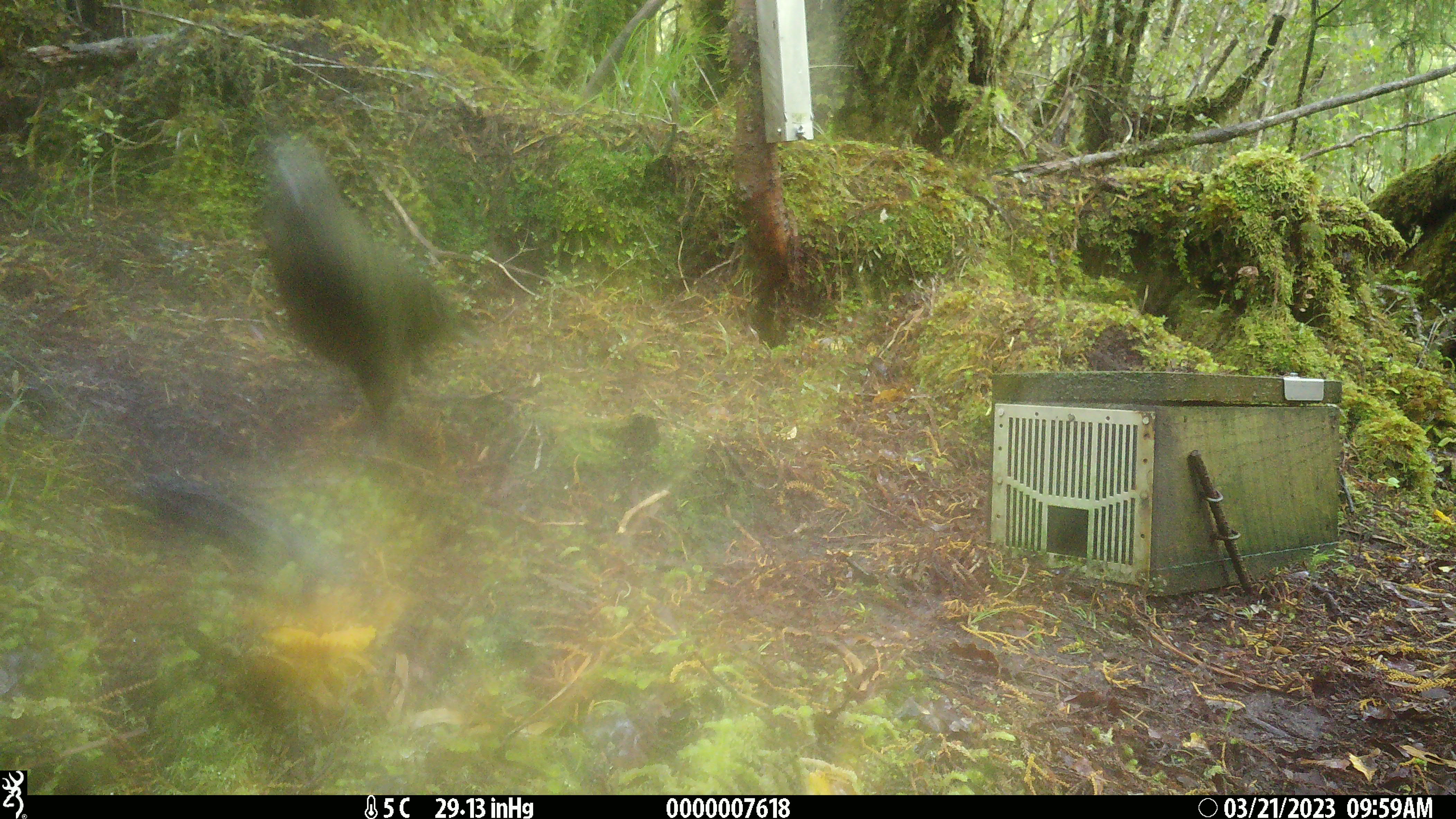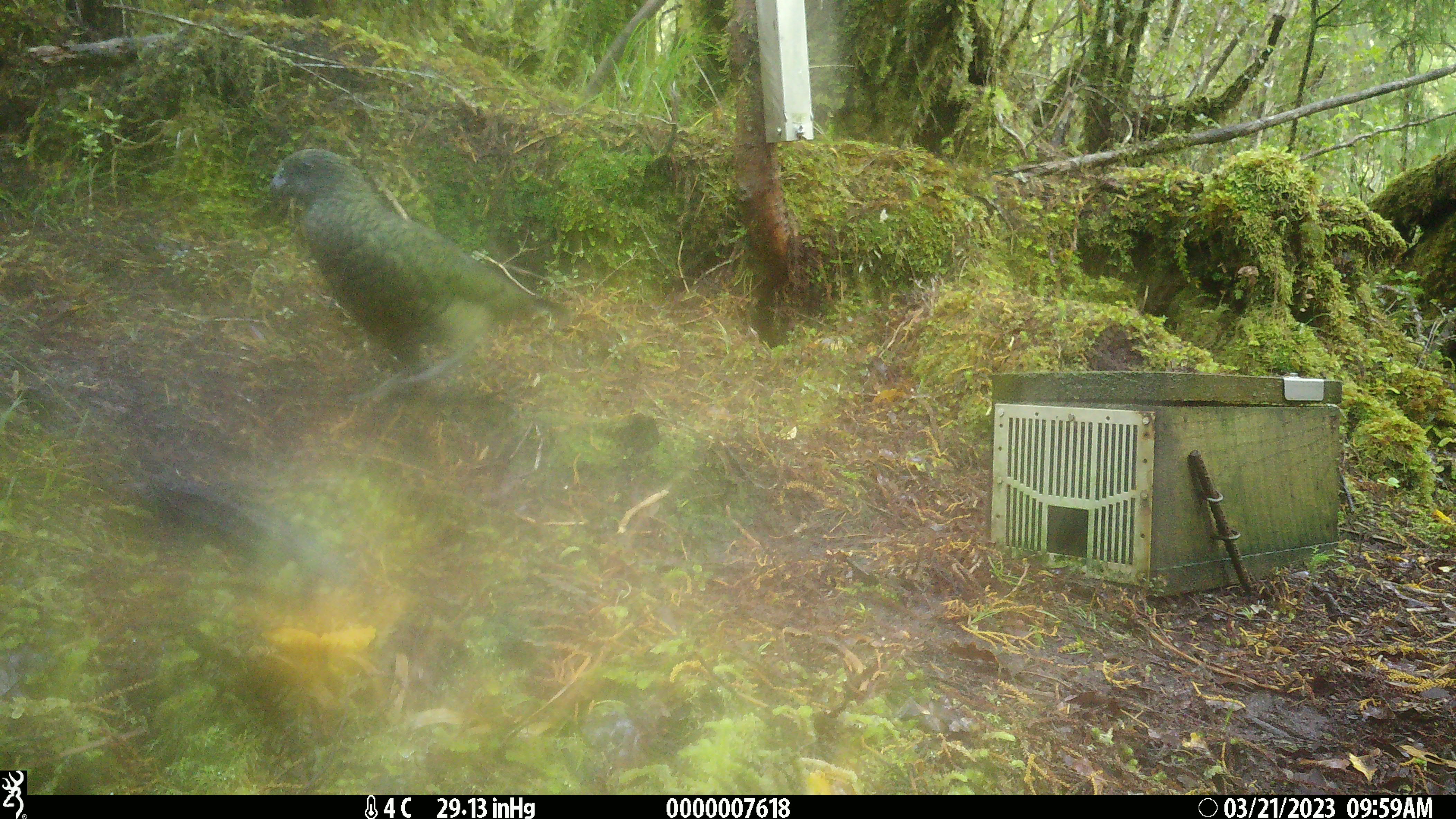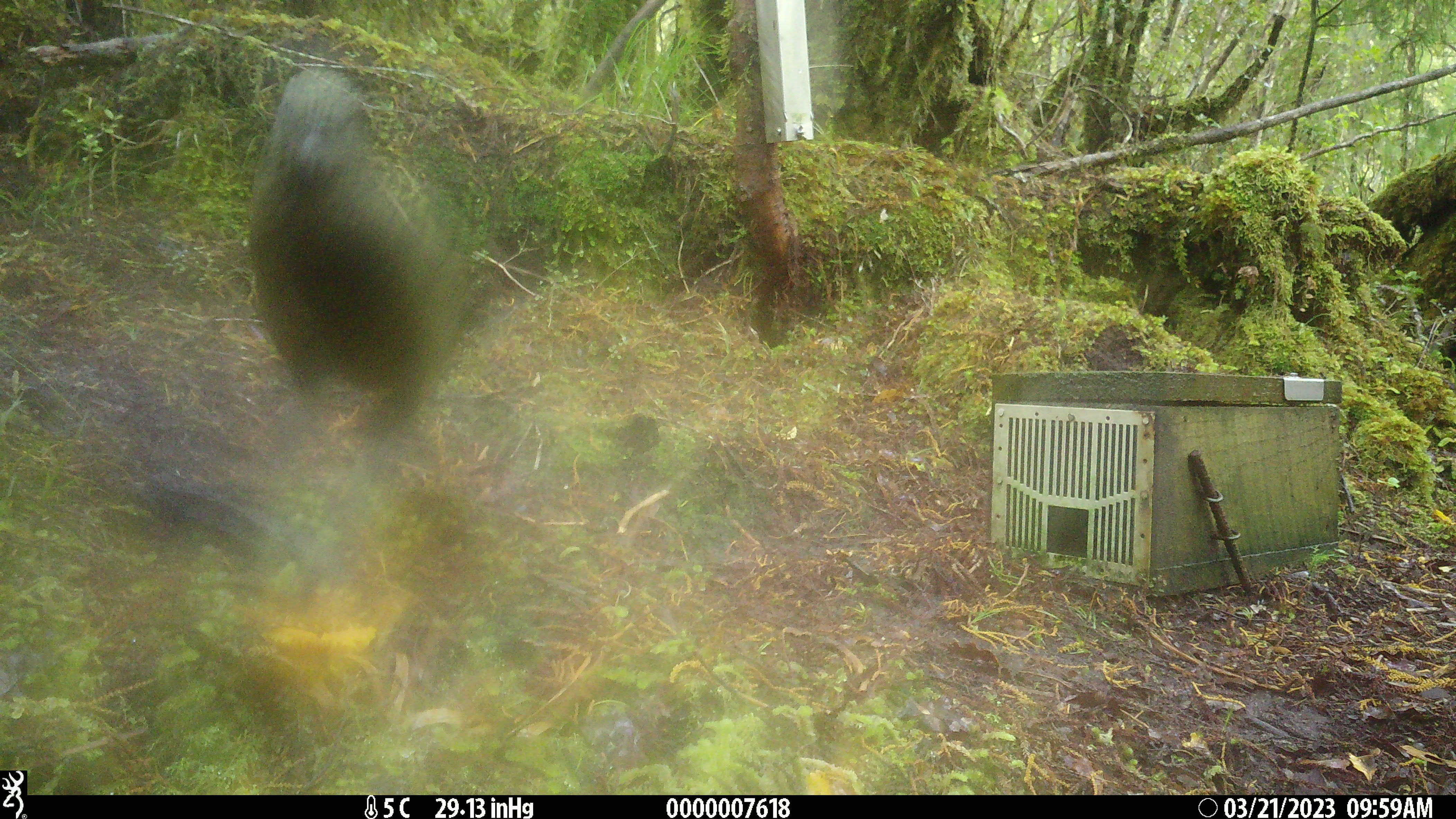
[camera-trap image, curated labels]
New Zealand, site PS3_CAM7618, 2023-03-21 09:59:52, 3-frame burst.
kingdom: Animalia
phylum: Chordata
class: Aves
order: Psittaciformes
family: Strigopidae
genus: Nestor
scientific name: Nestor notabilis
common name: kea